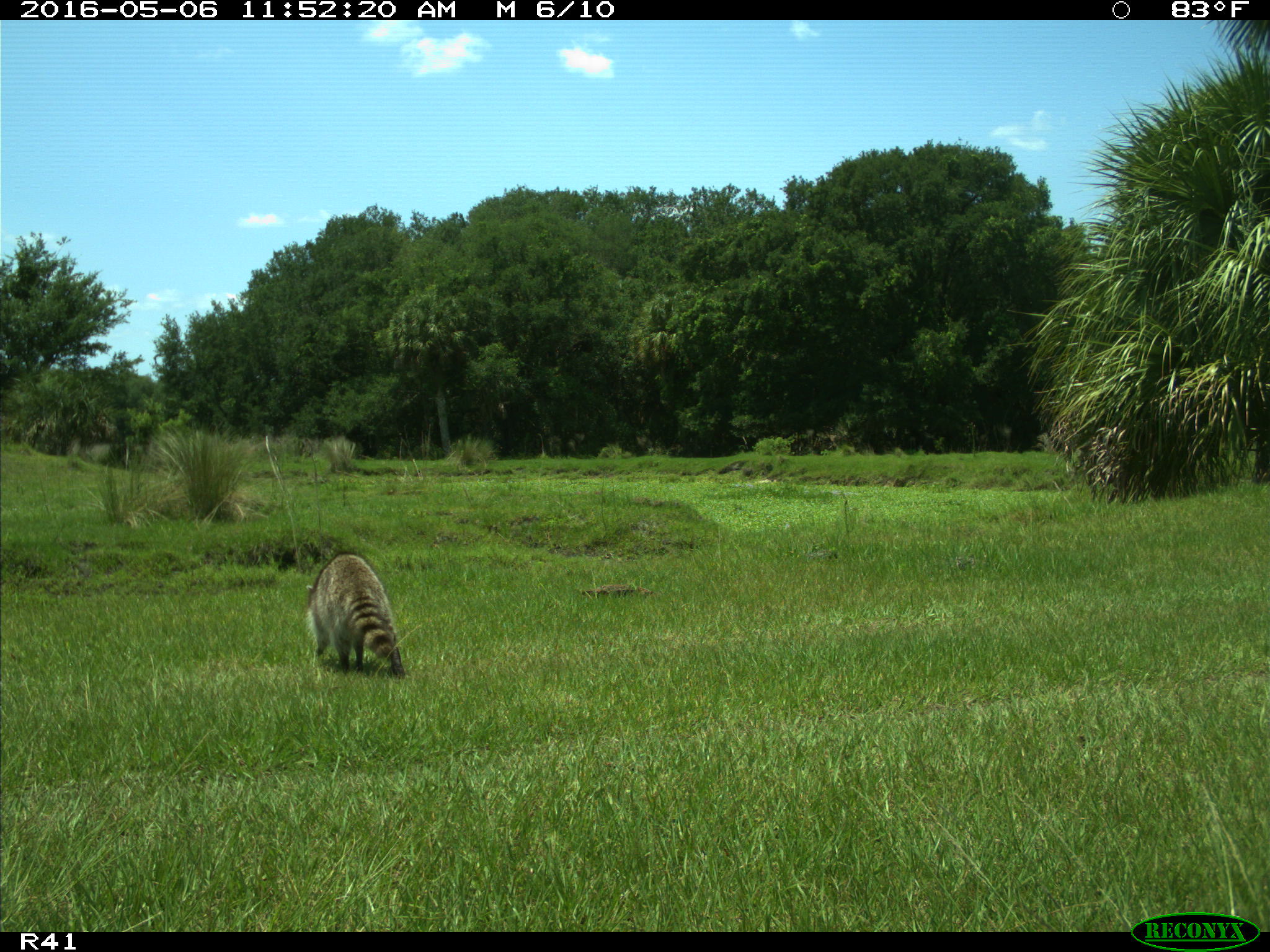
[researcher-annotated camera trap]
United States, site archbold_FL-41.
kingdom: Animalia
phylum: Chordata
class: Mammalia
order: Carnivora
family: Procyonidae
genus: Procyon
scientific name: Procyon lotor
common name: common raccoon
Procyon lotor (common raccoon).